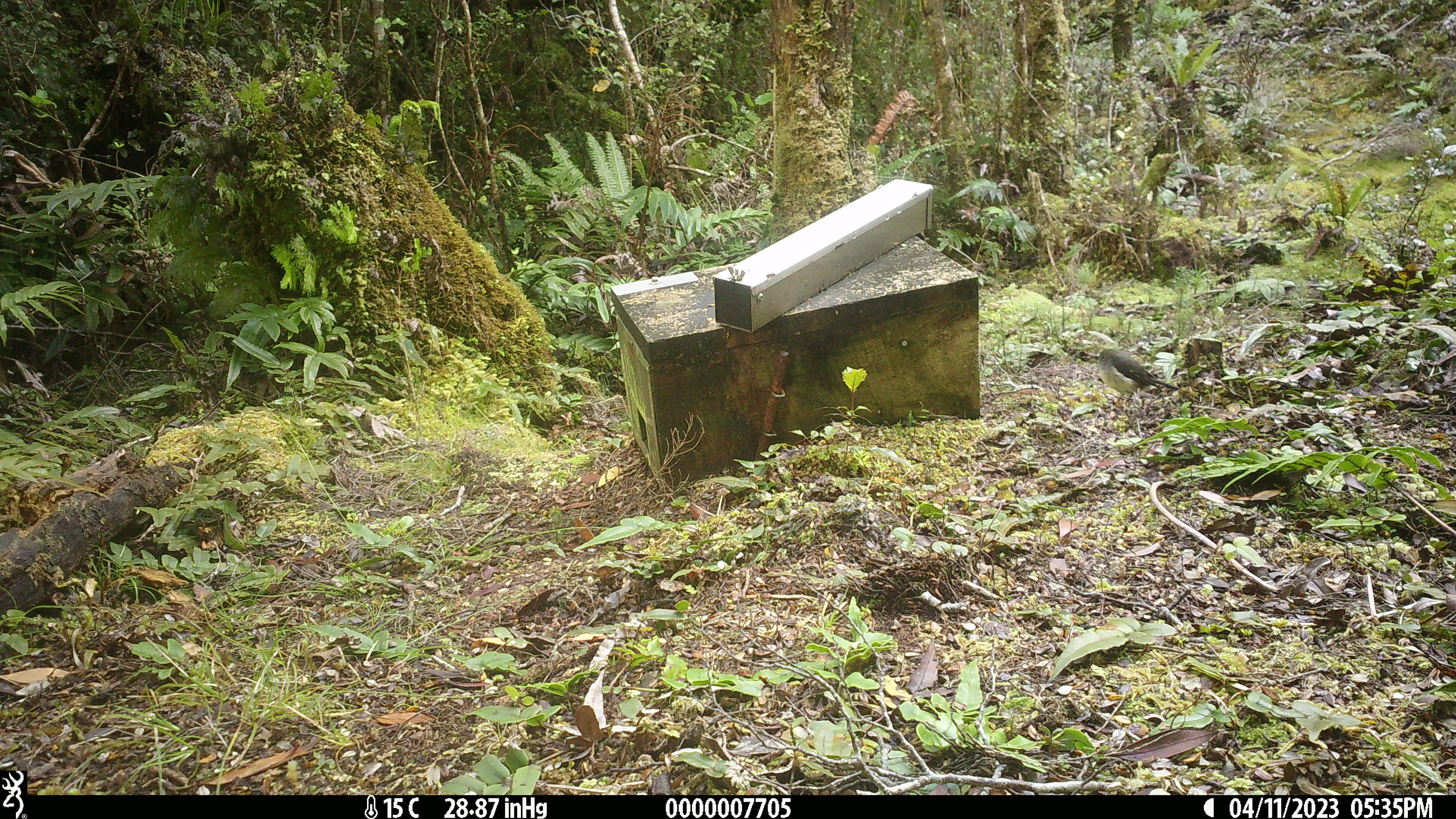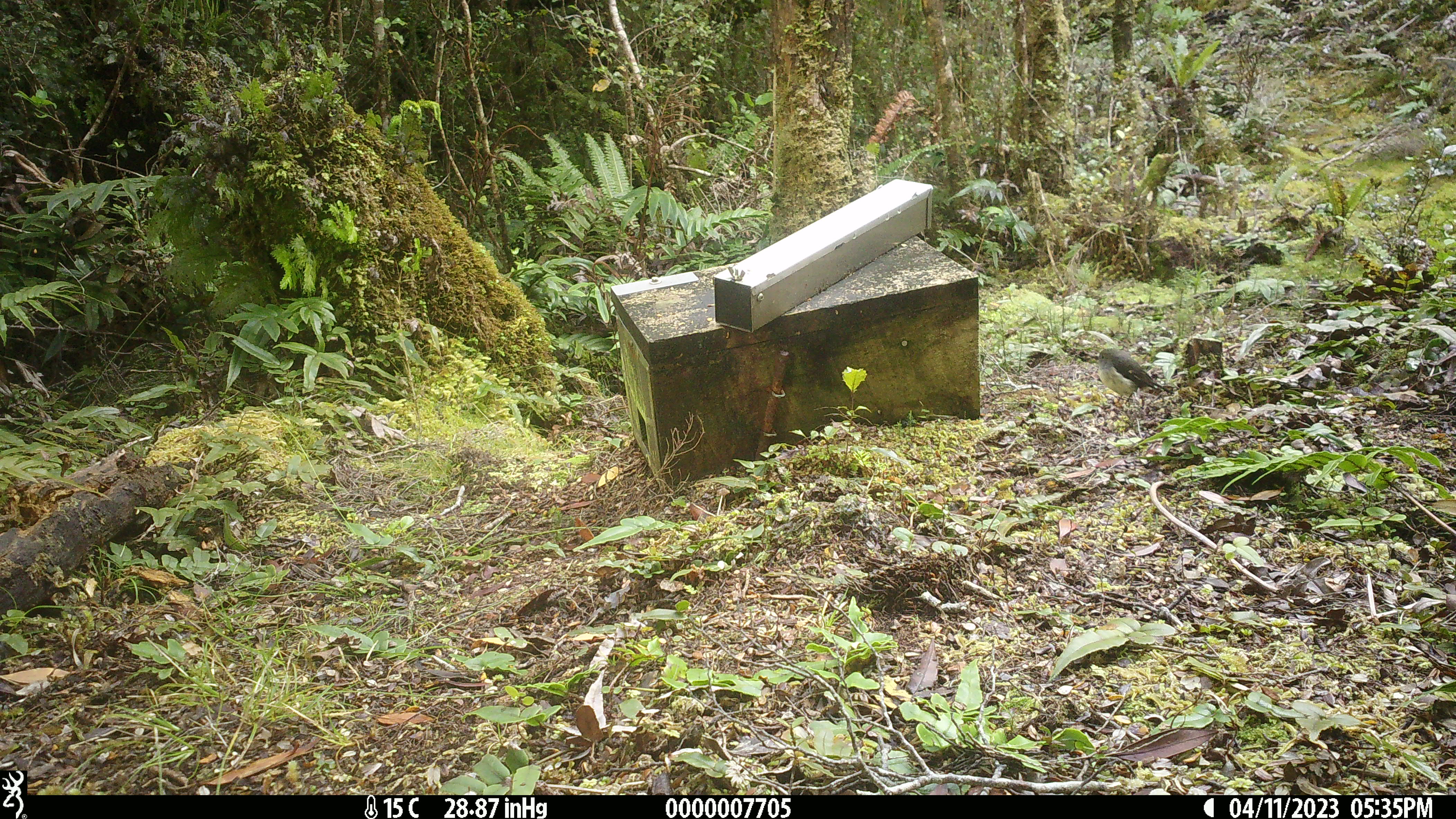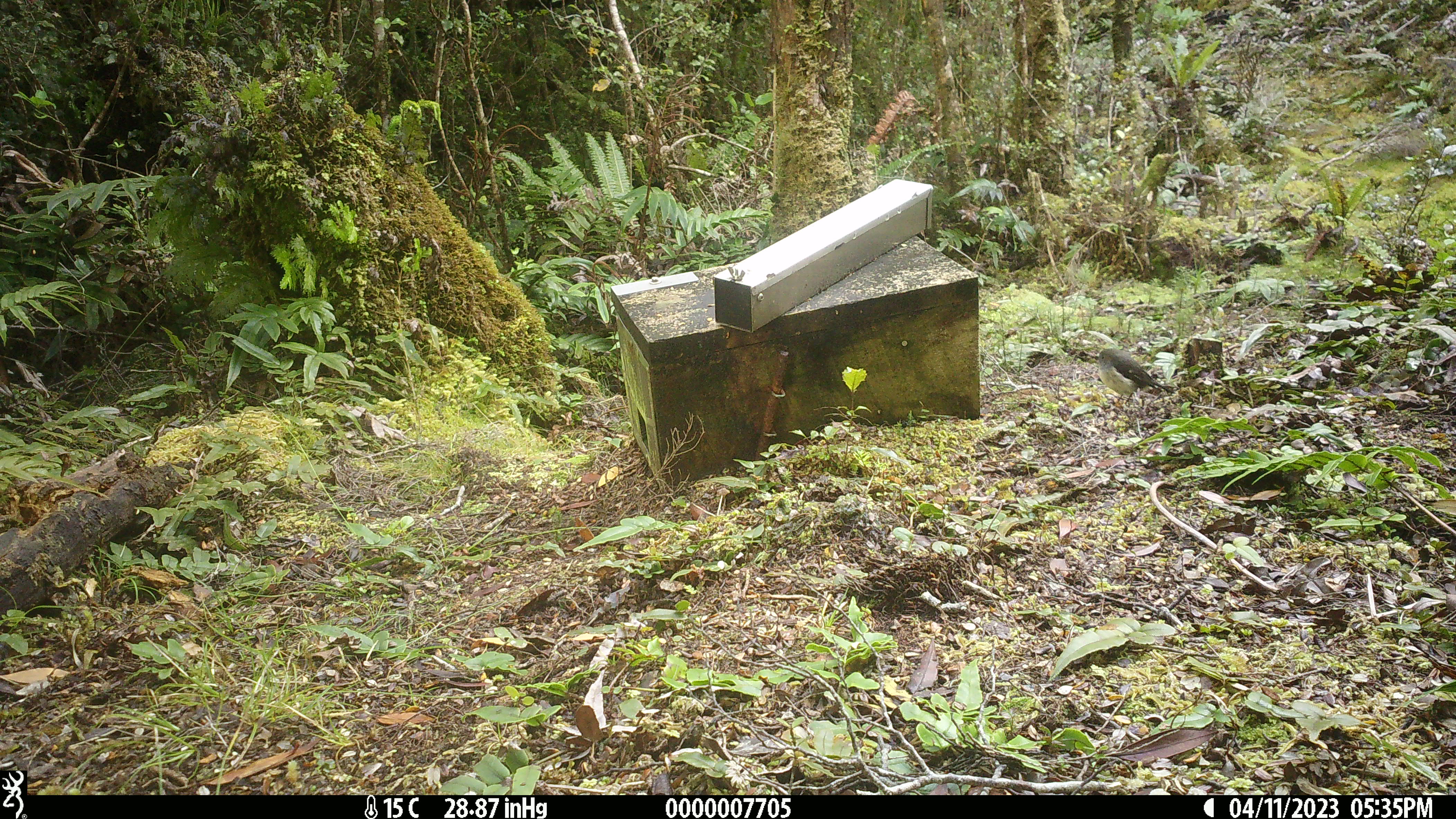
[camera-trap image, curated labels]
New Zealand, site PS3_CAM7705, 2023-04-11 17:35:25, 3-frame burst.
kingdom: Animalia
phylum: Chordata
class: Aves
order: Passeriformes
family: Petroicidae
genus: Petroica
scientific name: Petroica macrocephala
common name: tomtit